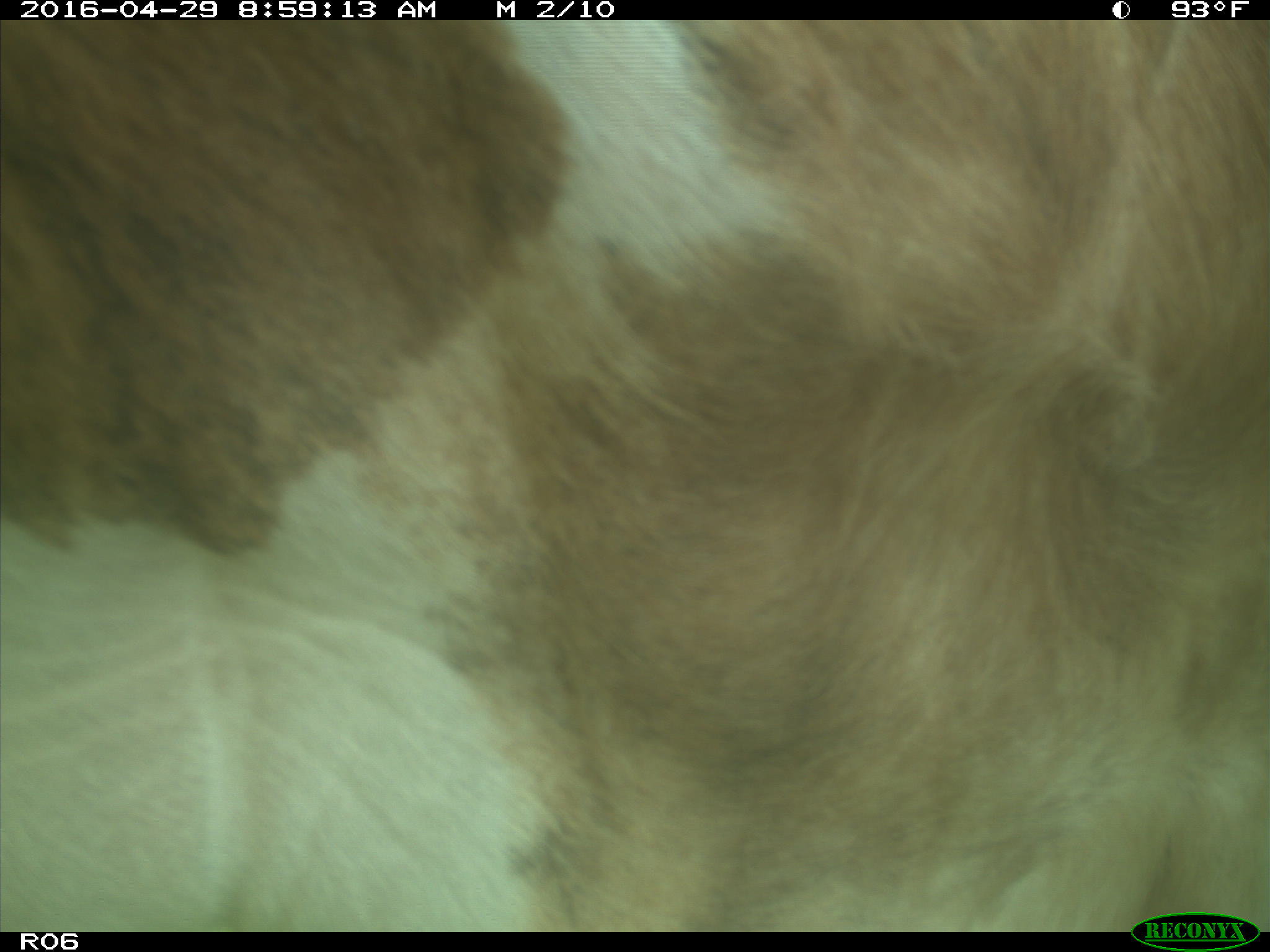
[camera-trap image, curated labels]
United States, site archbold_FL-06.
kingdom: Animalia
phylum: Chordata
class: Mammalia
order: Artiodactyla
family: Bovidae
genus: Bos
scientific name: Bos taurus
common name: domestic cow